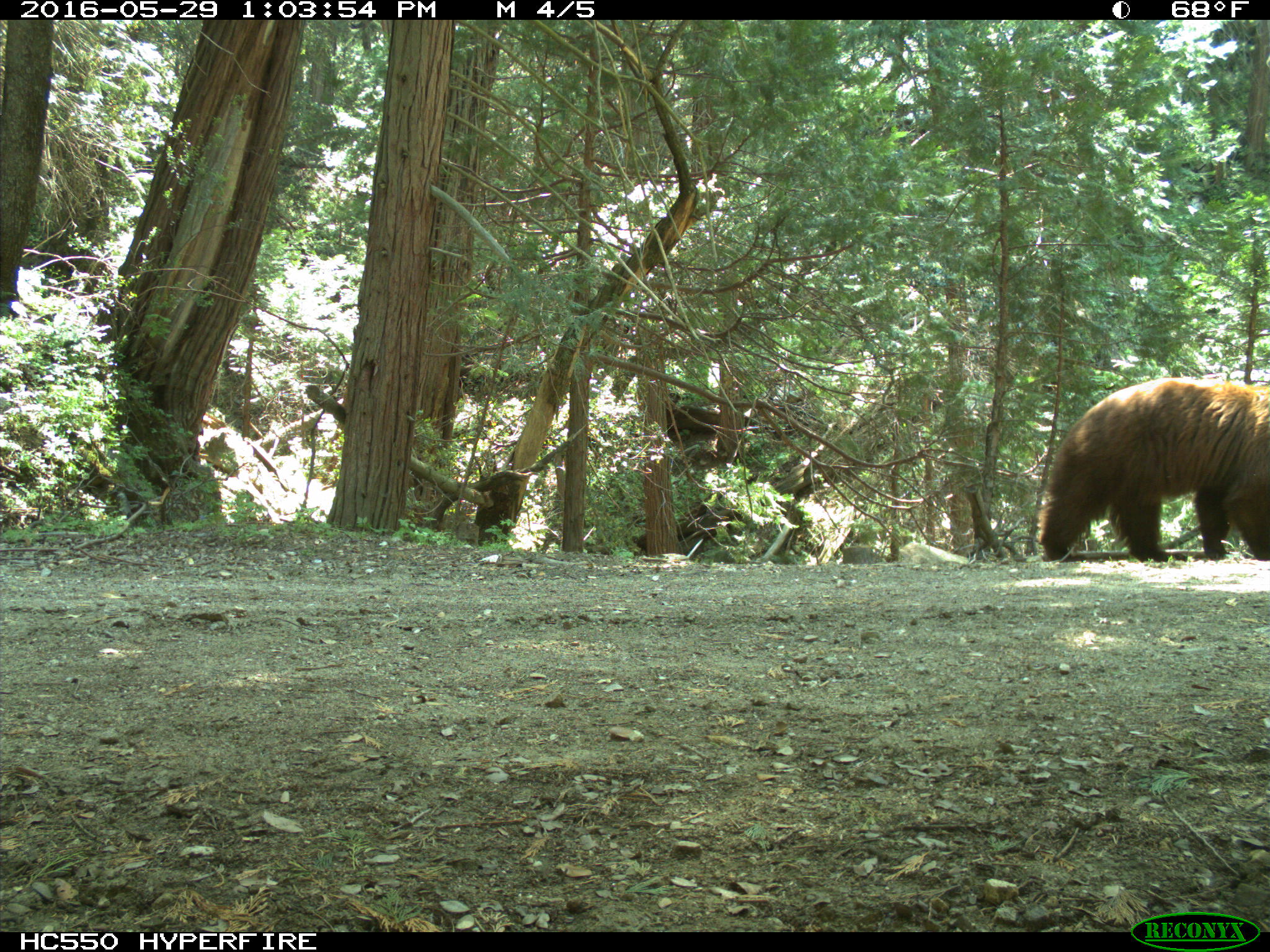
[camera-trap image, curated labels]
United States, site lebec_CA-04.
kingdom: Animalia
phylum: Chordata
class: Mammalia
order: Carnivora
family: Ursidae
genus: Ursus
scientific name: Ursus americanus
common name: american black bear